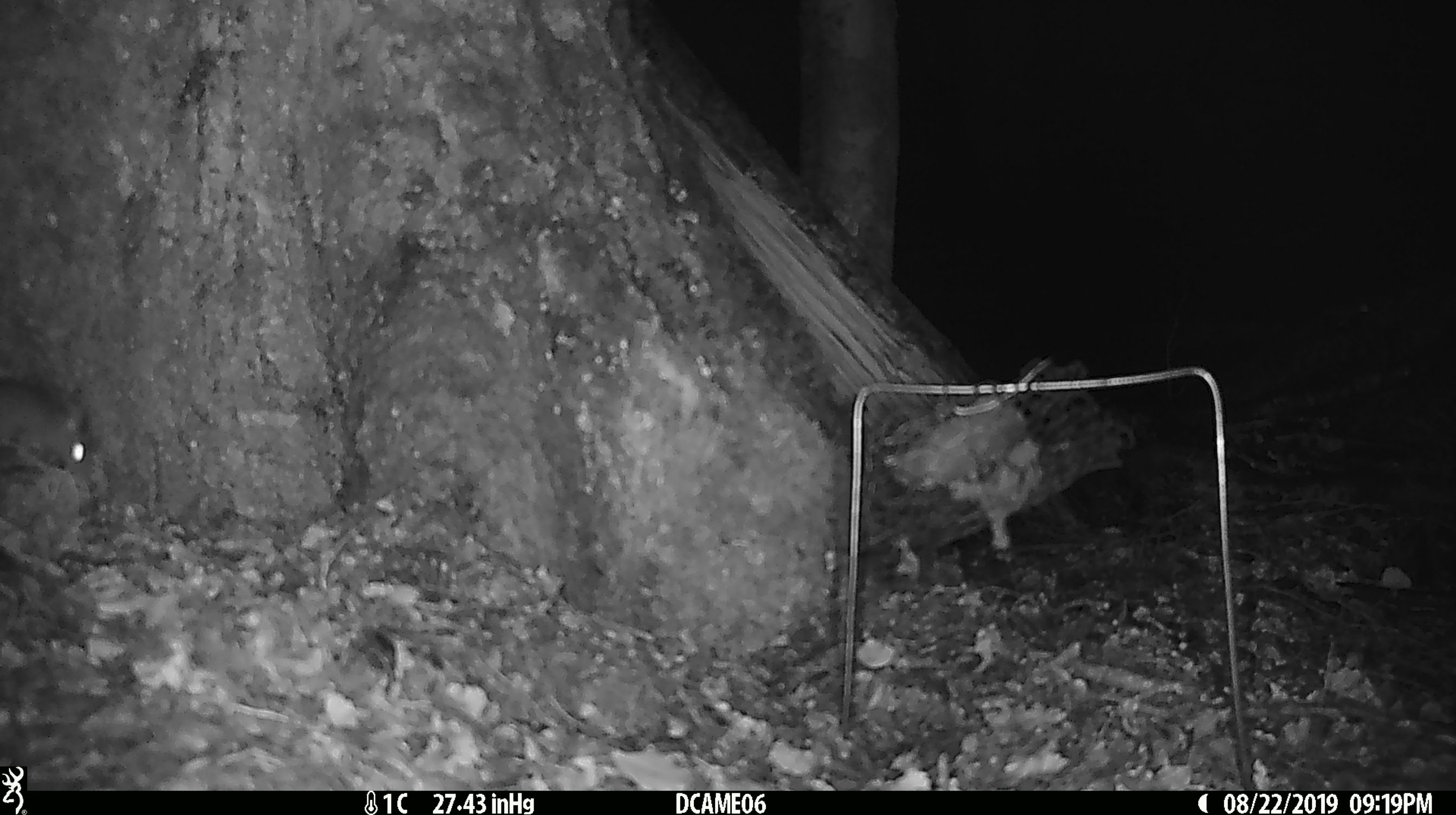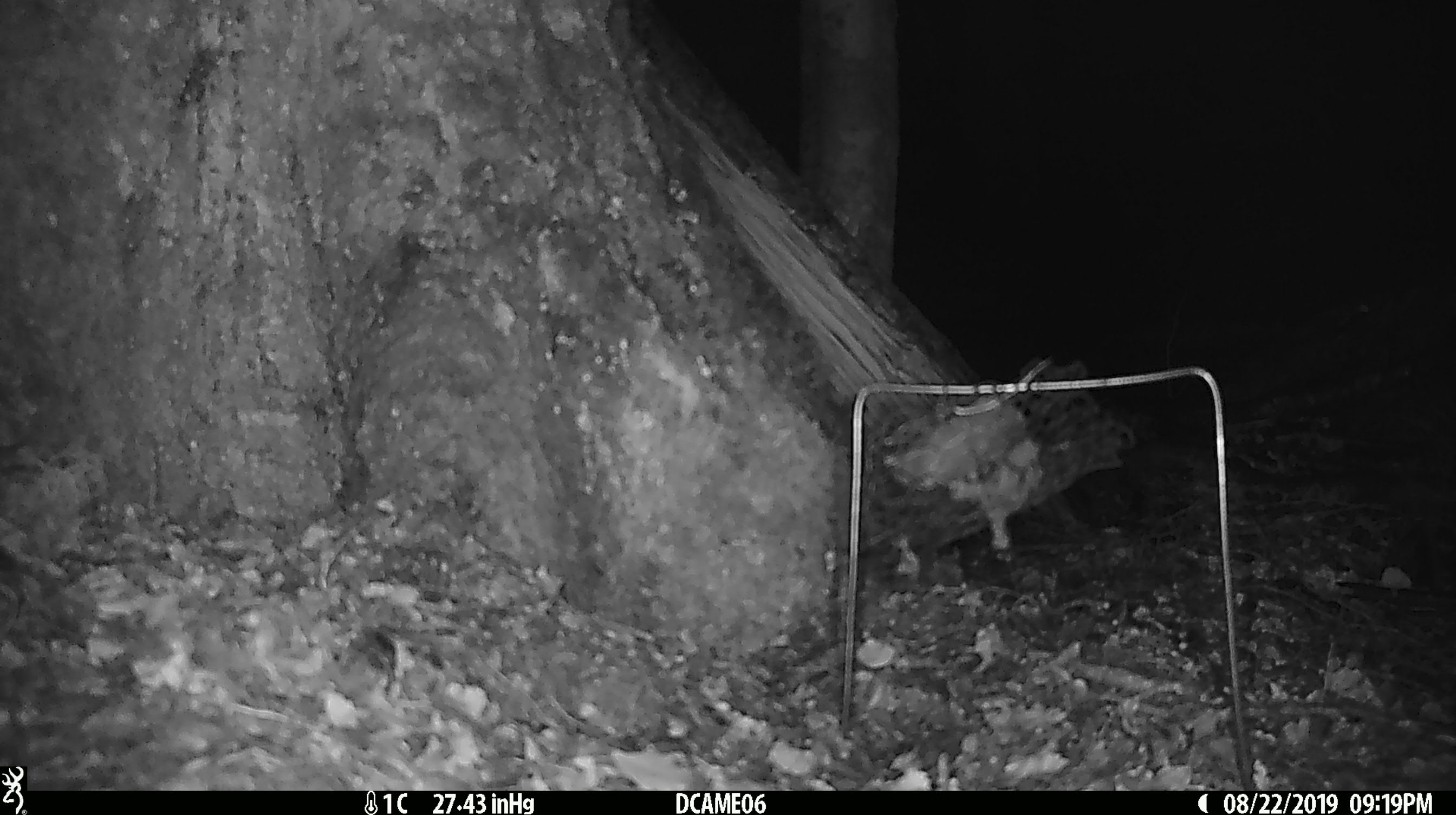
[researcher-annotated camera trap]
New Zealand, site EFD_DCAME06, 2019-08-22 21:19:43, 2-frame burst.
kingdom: Animalia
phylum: Chordata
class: Mammalia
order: Rodentia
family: Muridae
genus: Mus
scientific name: Mus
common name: mouse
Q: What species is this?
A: Mouse (Mus).